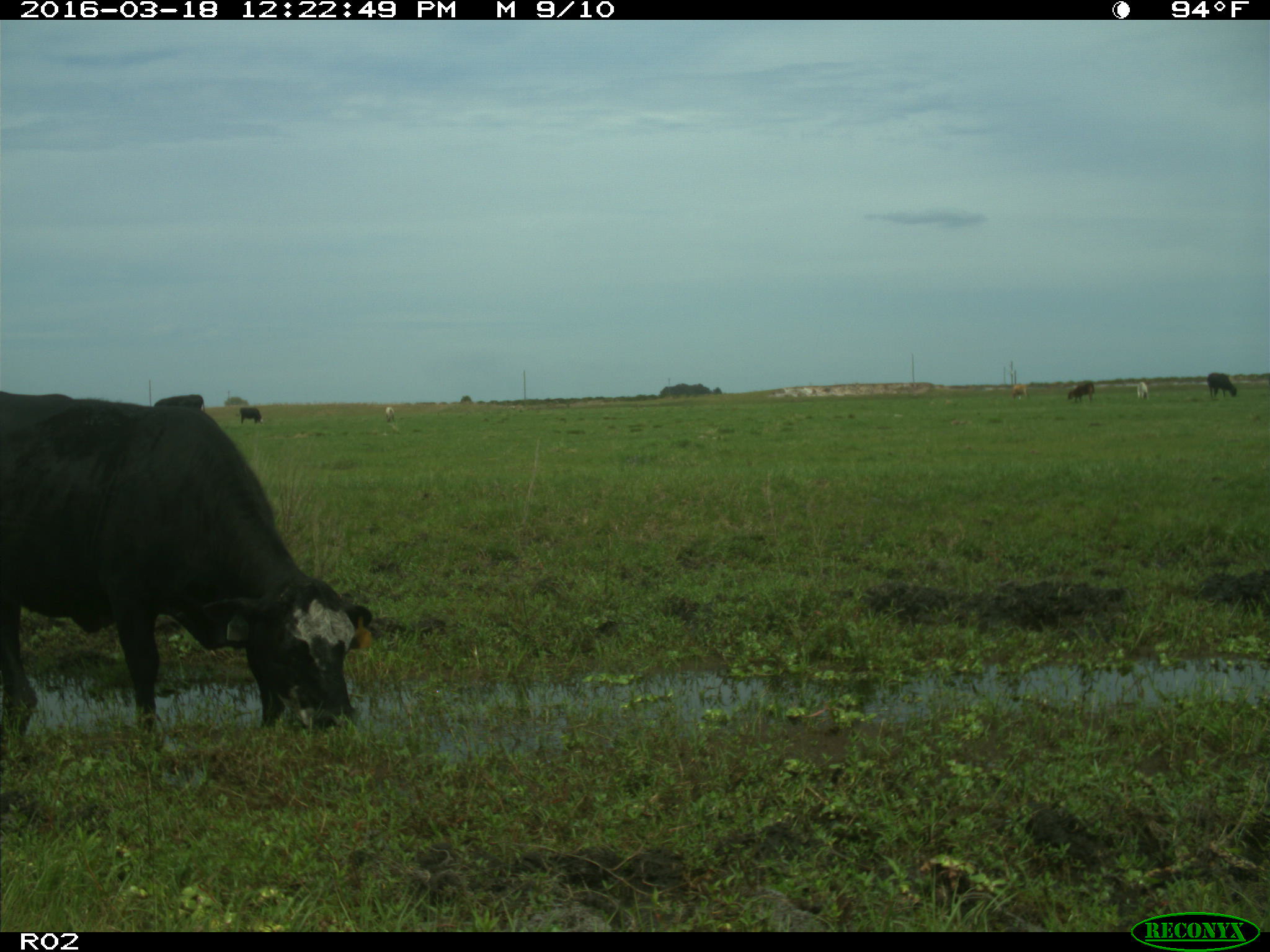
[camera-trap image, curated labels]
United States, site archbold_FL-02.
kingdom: Animalia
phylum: Chordata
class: Mammalia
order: Artiodactyla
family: Bovidae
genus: Bos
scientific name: Bos taurus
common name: domestic cow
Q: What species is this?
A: Bos taurus (domestic cow).